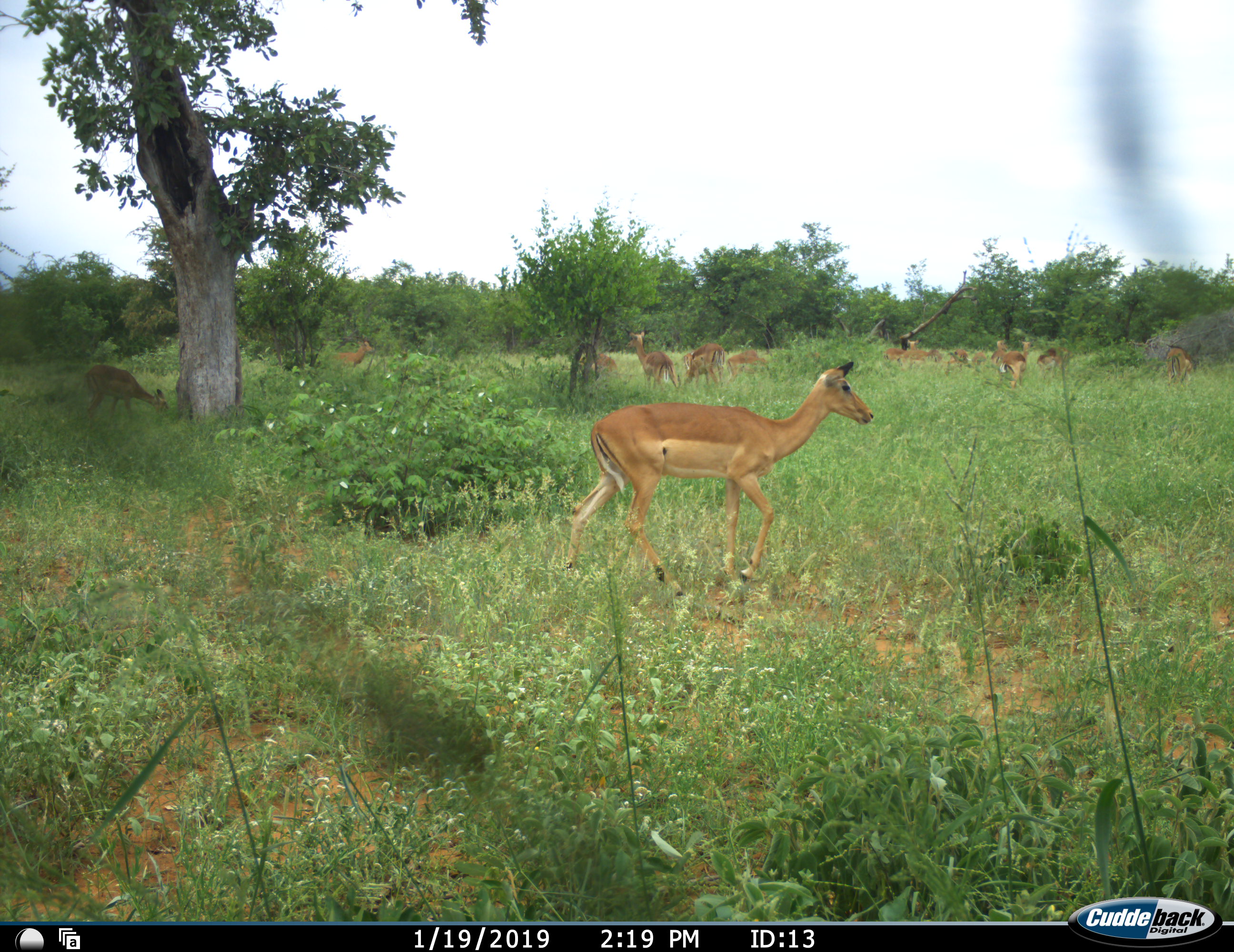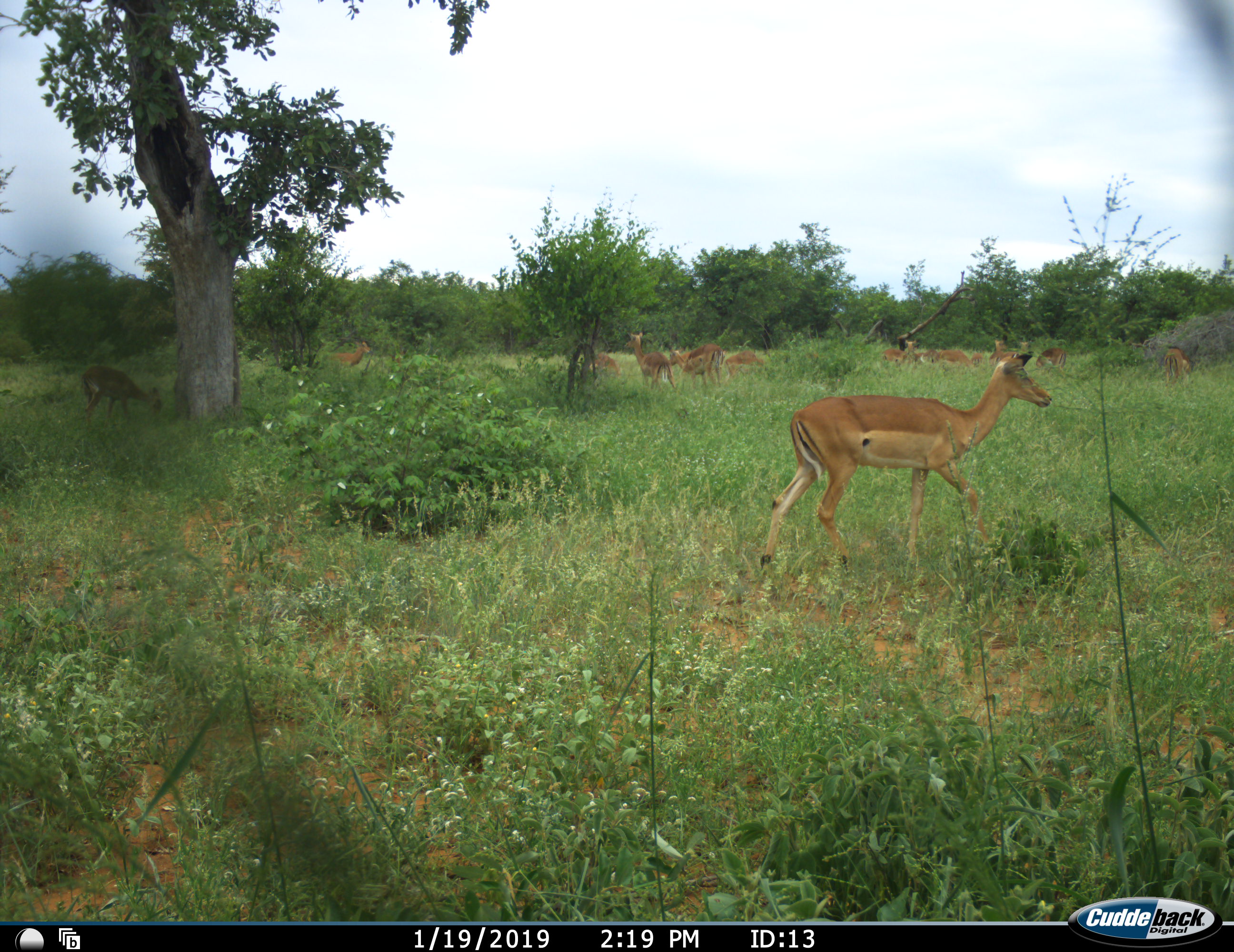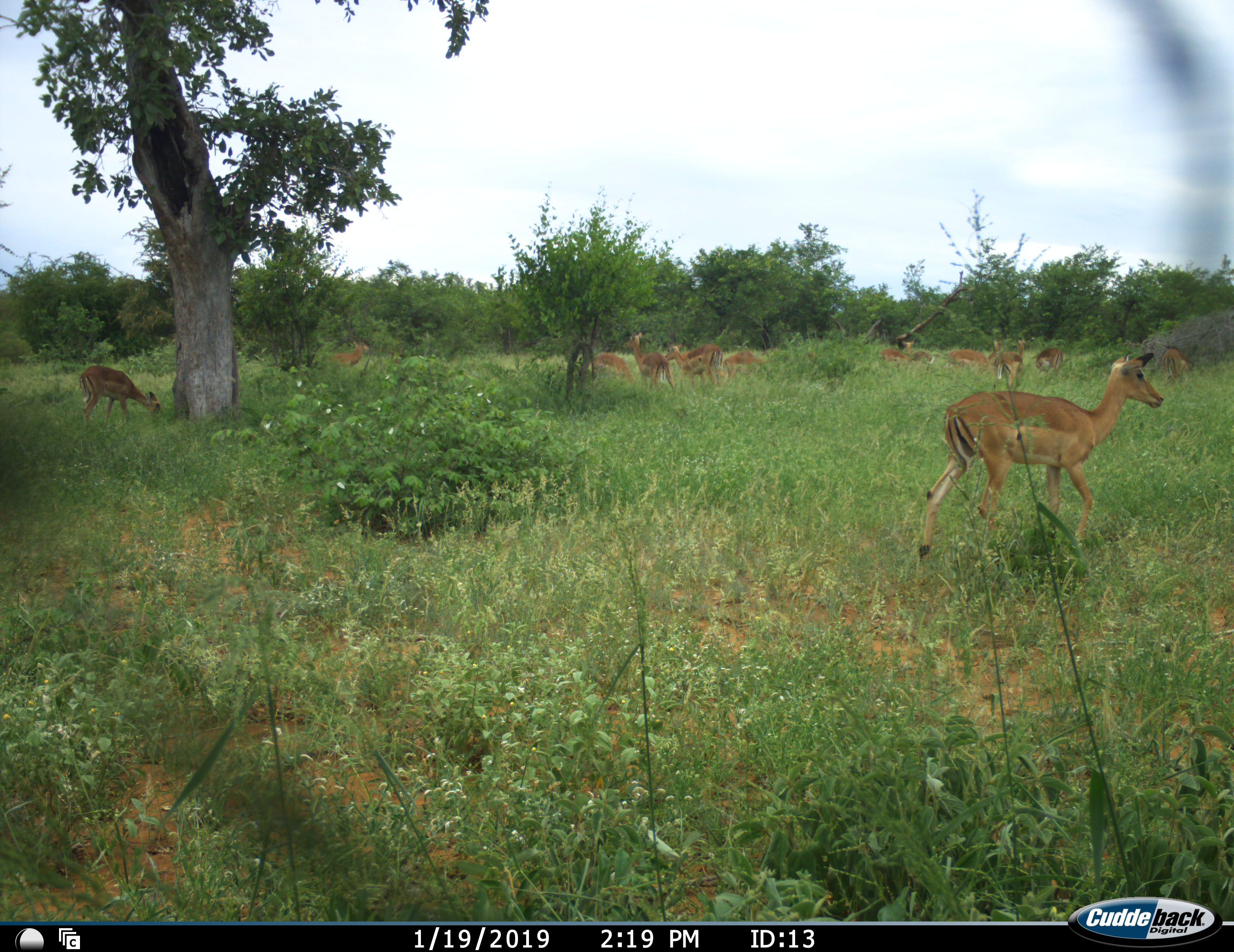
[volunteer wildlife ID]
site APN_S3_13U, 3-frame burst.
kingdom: Animalia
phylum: Chordata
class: Mammalia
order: Artiodactyla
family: Bovidae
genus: Aepyceros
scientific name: Aepyceros melampus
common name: impala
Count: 11-50.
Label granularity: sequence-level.